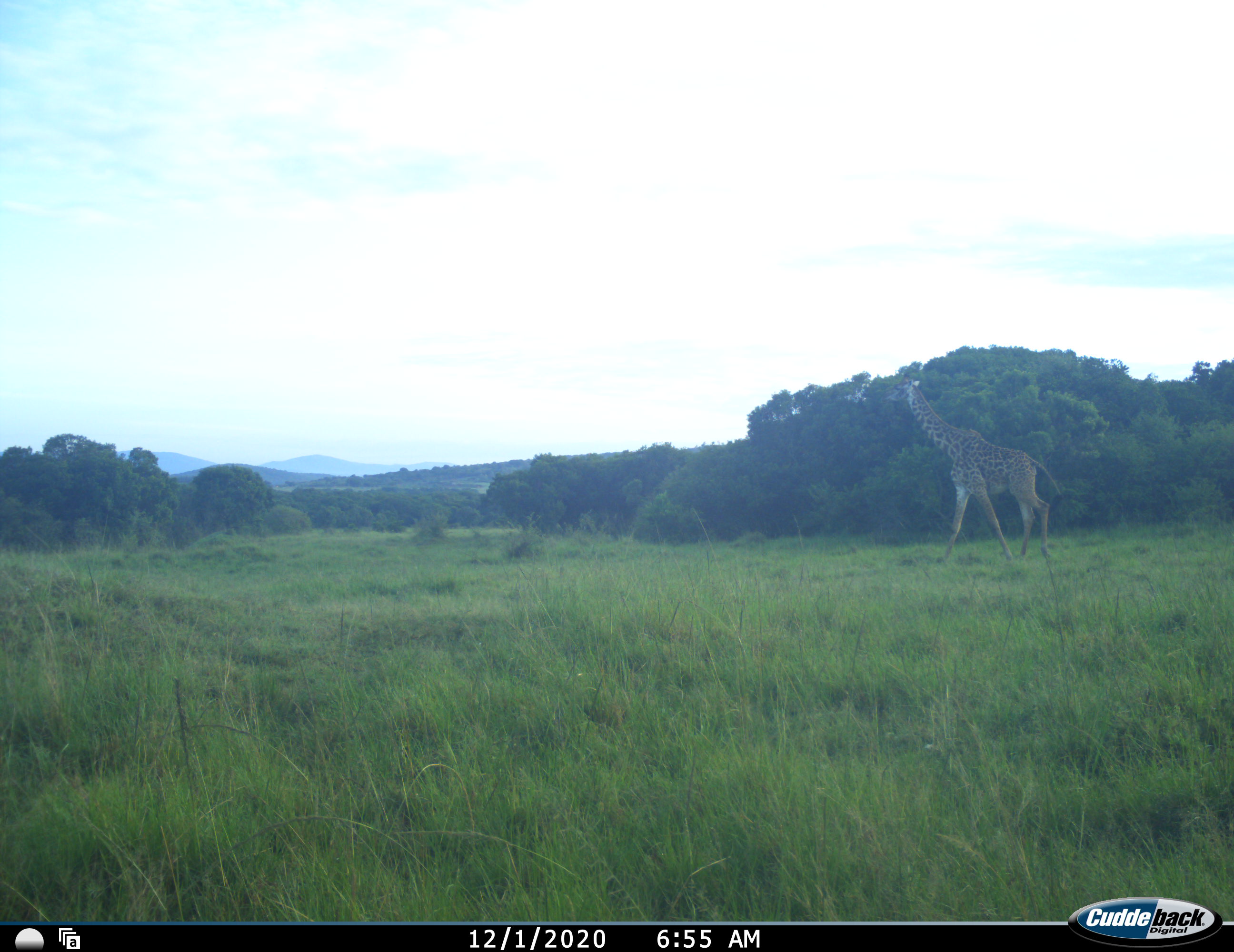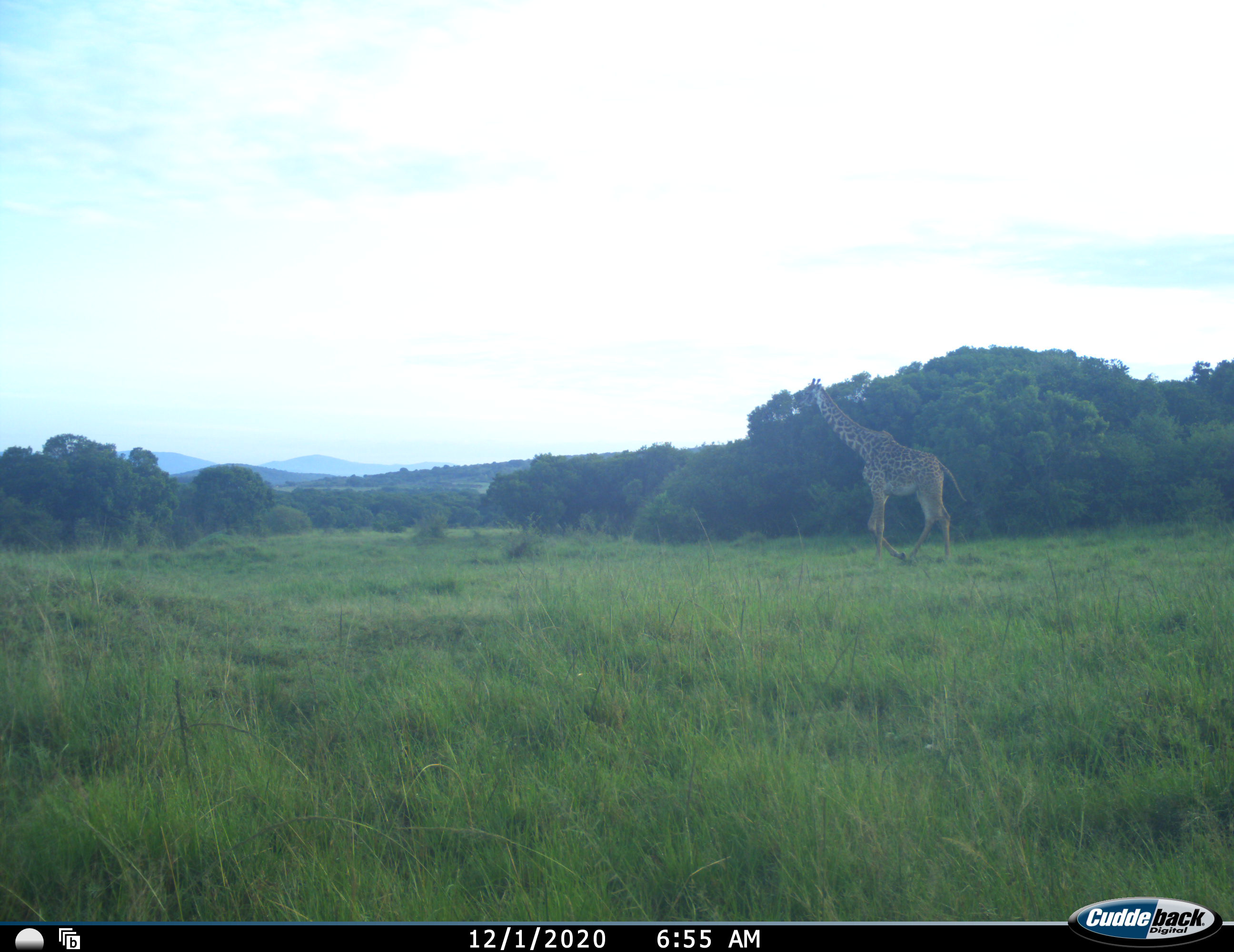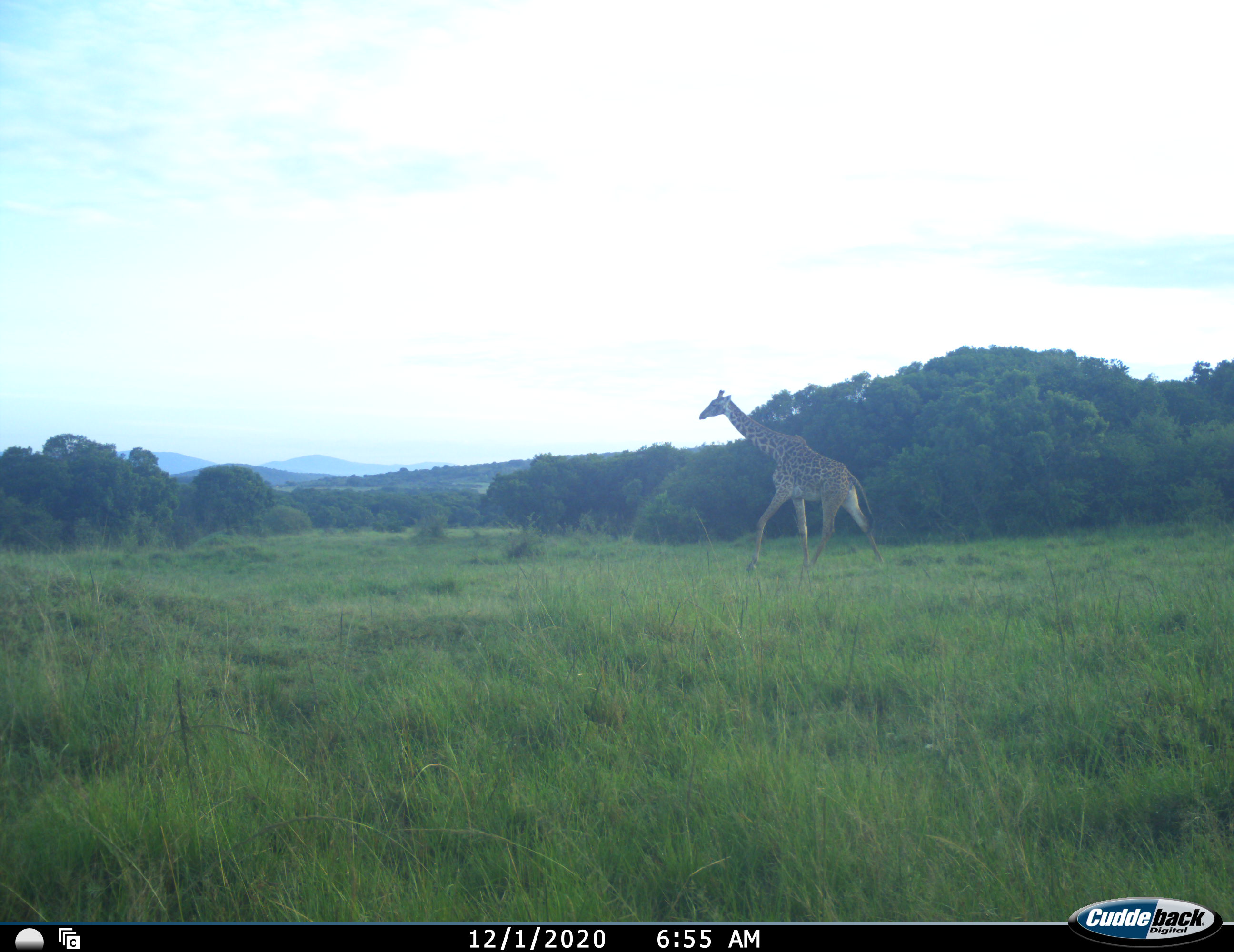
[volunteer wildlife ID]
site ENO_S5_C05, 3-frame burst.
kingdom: Animalia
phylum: Chordata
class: Mammalia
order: Artiodactyla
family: Giraffidae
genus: Giraffa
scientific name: Giraffa camelopardalis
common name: giraffe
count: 1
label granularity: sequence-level